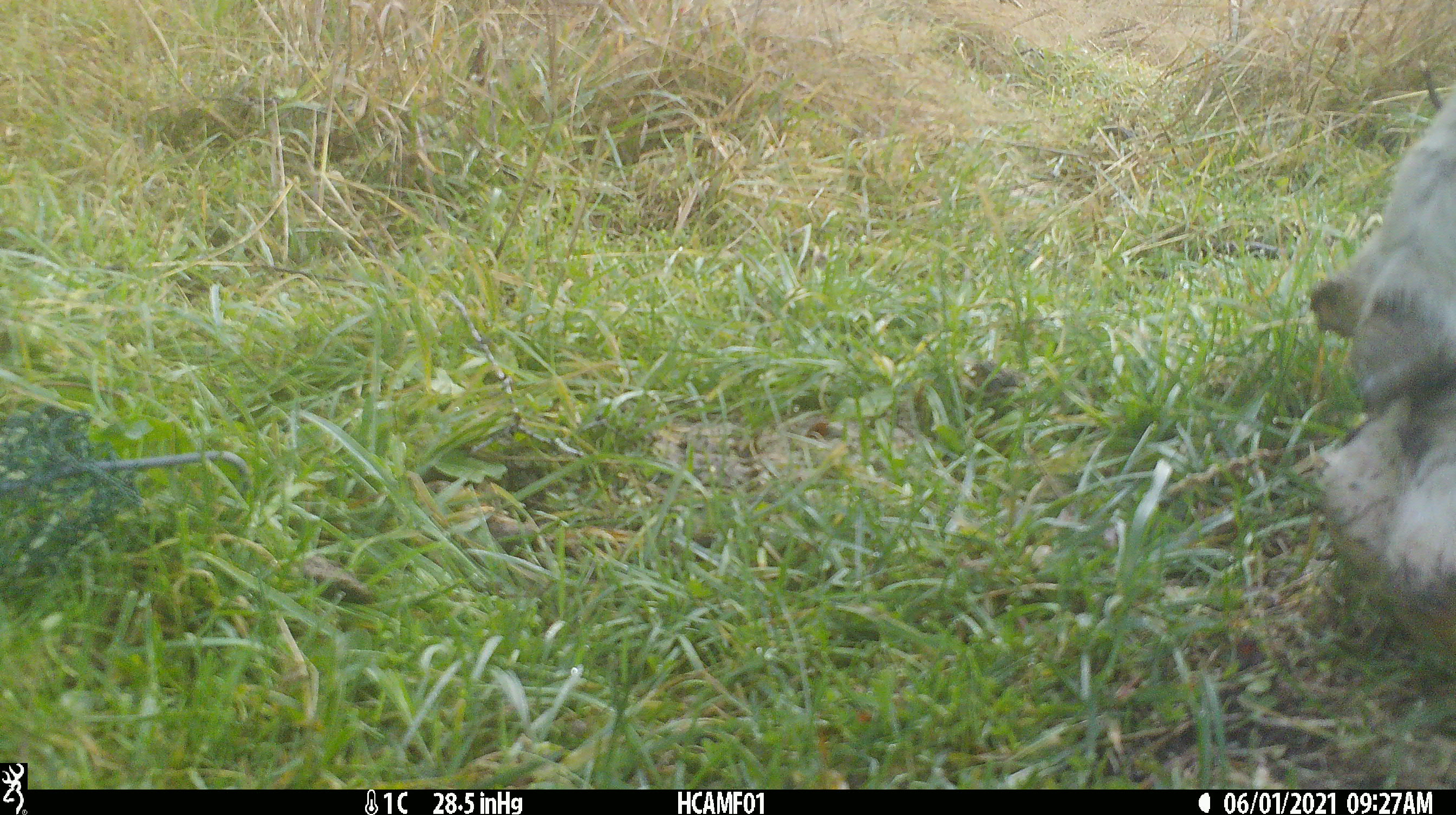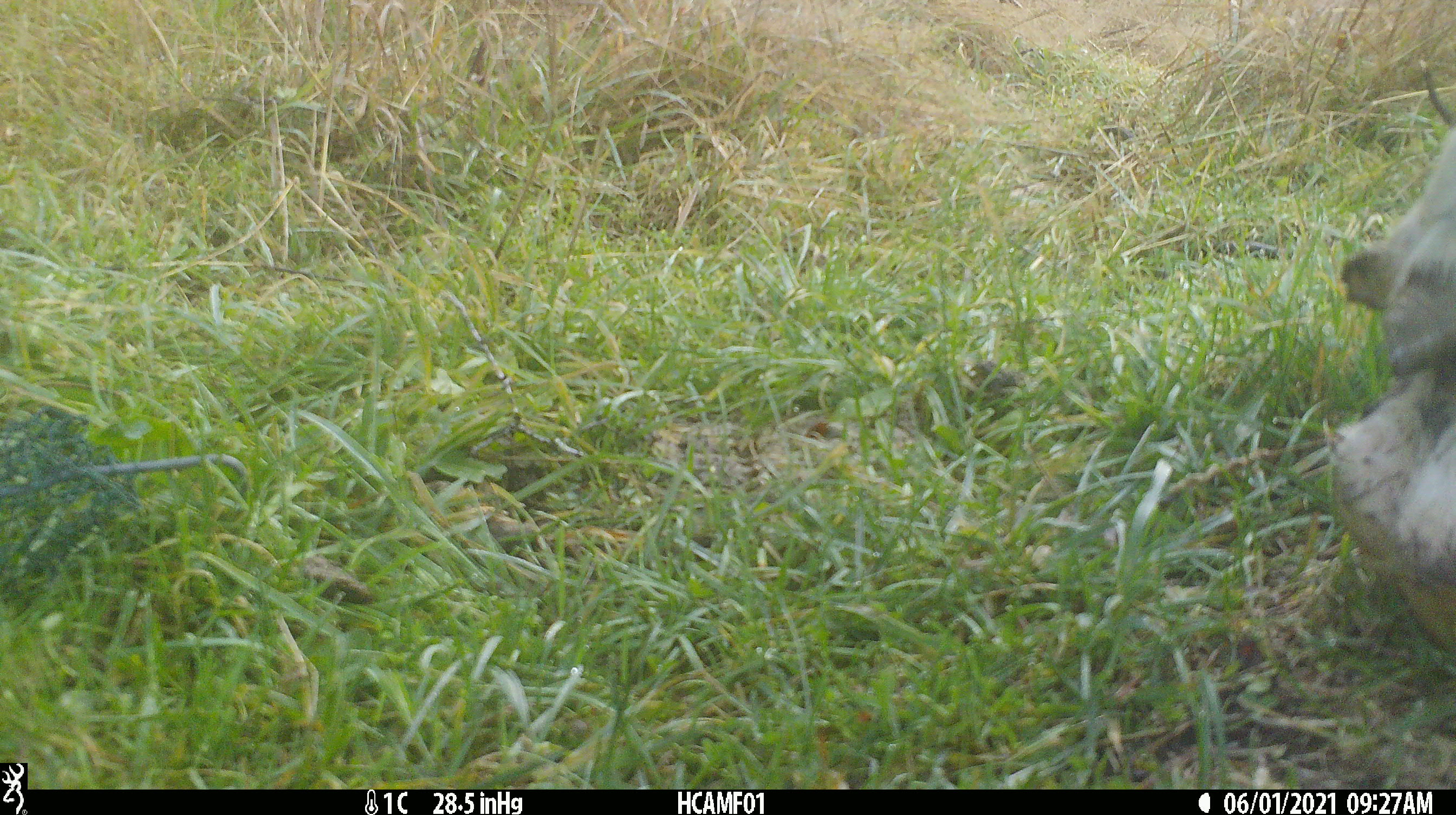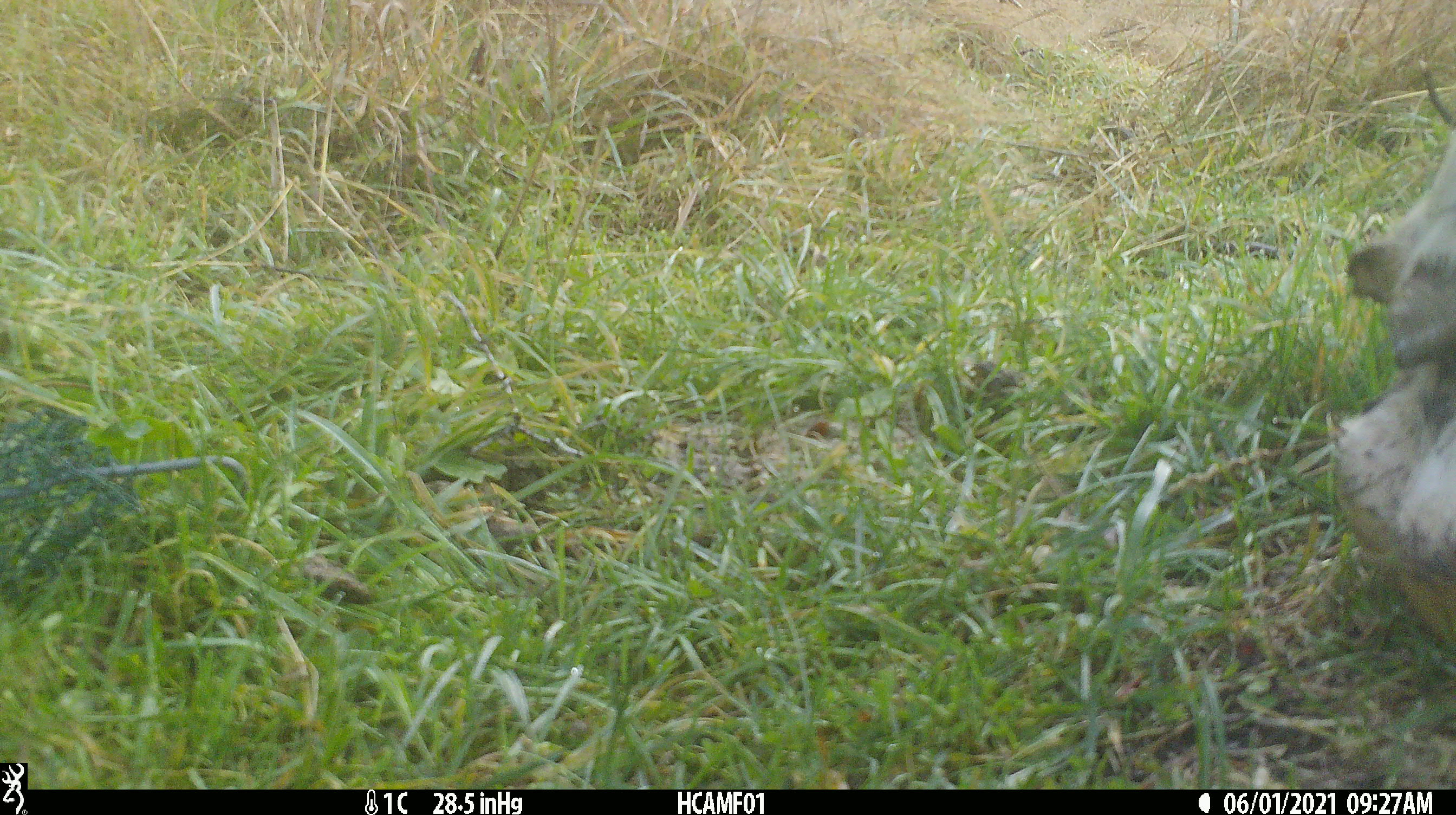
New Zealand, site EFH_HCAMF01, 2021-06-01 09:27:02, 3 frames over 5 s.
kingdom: Animalia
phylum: Chordata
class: Mammalia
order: Artiodactyla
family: Bovidae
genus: Bos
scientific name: Bos taurus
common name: domestic cow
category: cow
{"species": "cow (domestic cow) (Bos taurus)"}